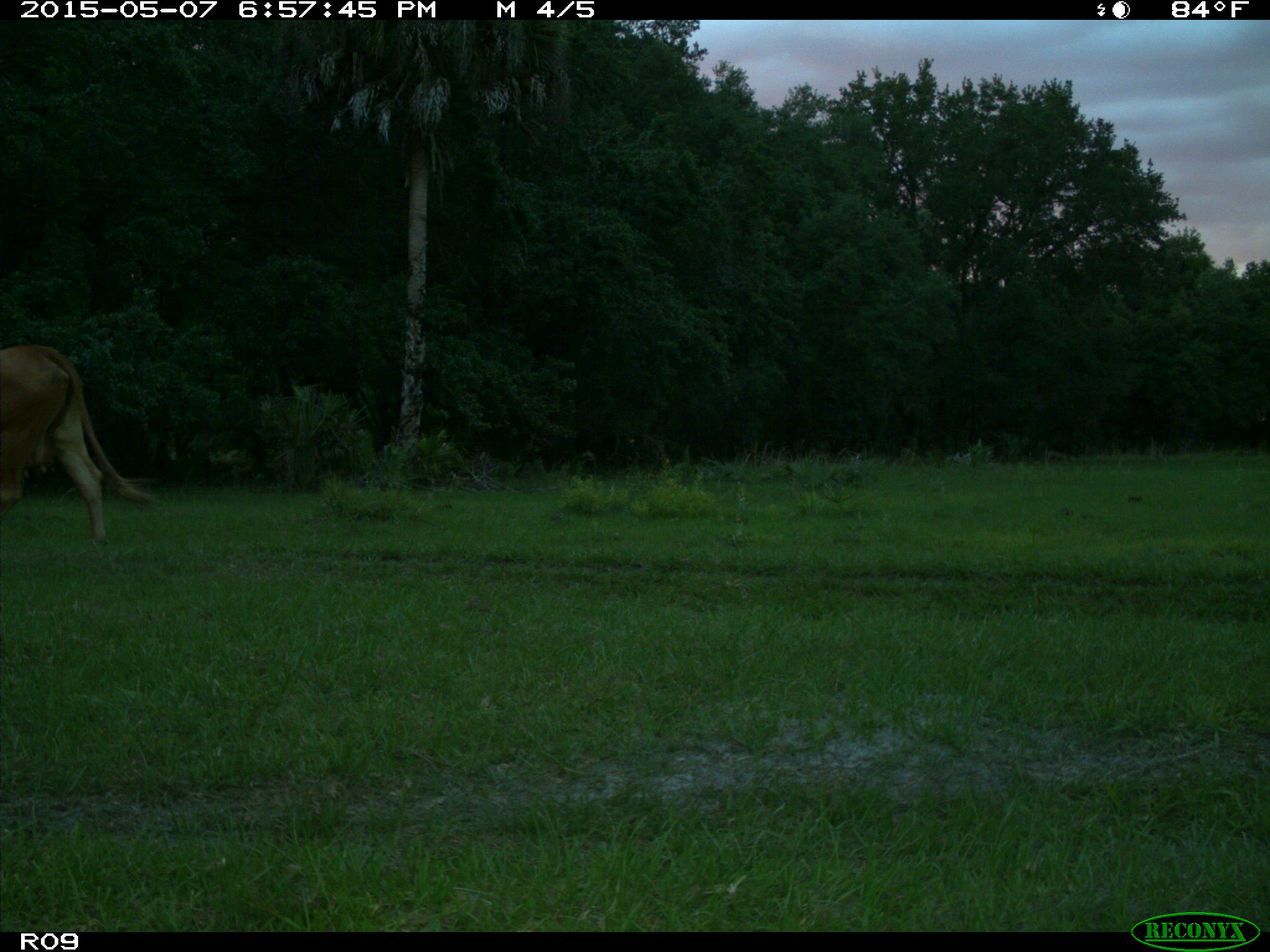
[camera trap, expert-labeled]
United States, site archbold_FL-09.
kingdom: Animalia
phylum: Chordata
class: Mammalia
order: Artiodactyla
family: Bovidae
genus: Bos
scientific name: Bos taurus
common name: domestic cow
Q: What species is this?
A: Bos taurus (domestic cow).